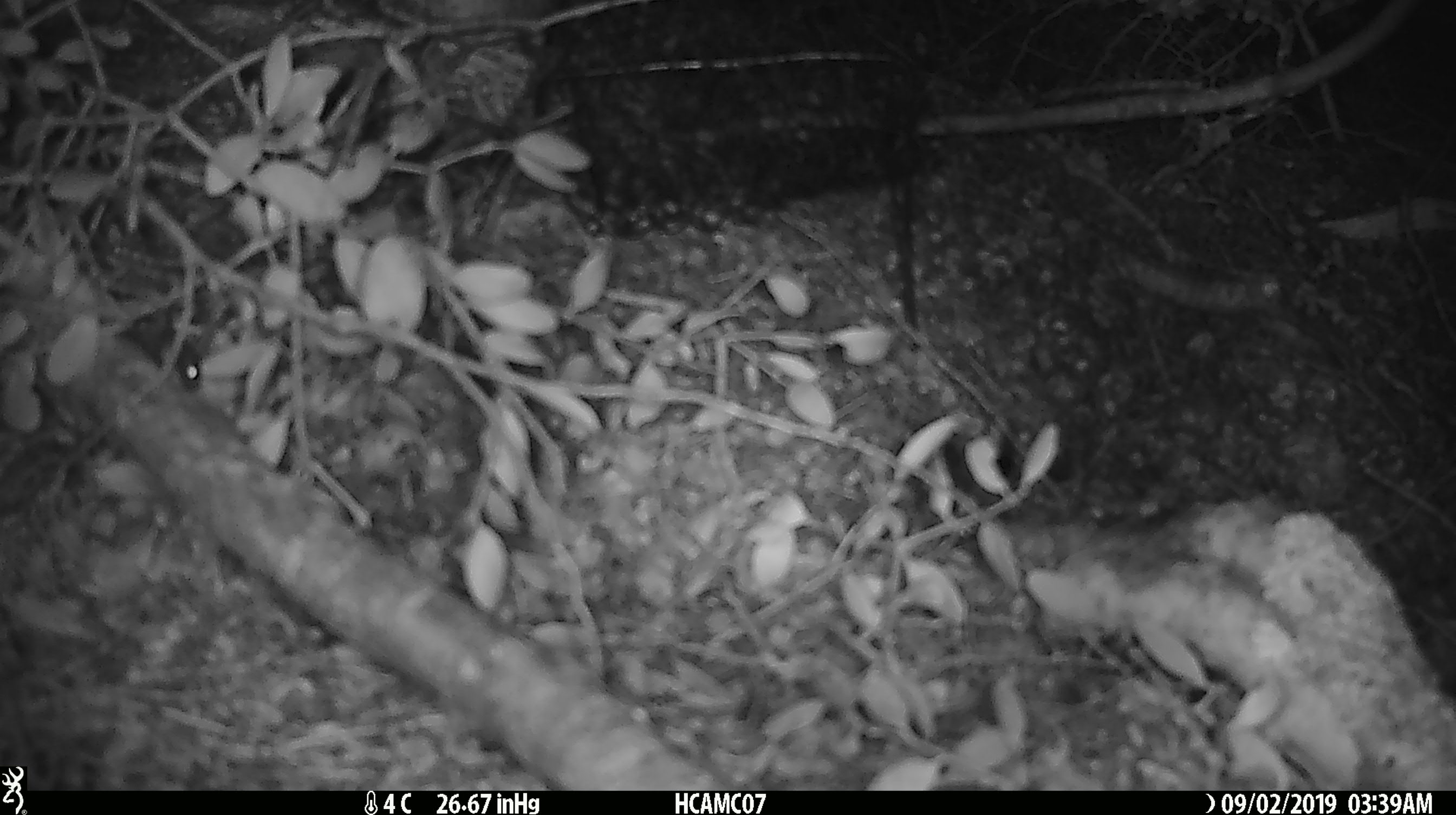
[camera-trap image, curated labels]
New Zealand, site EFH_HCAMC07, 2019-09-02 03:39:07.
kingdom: Animalia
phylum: Chordata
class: Mammalia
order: Rodentia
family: Muridae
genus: Mus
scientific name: Mus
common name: mouse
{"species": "mouse (Mus)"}